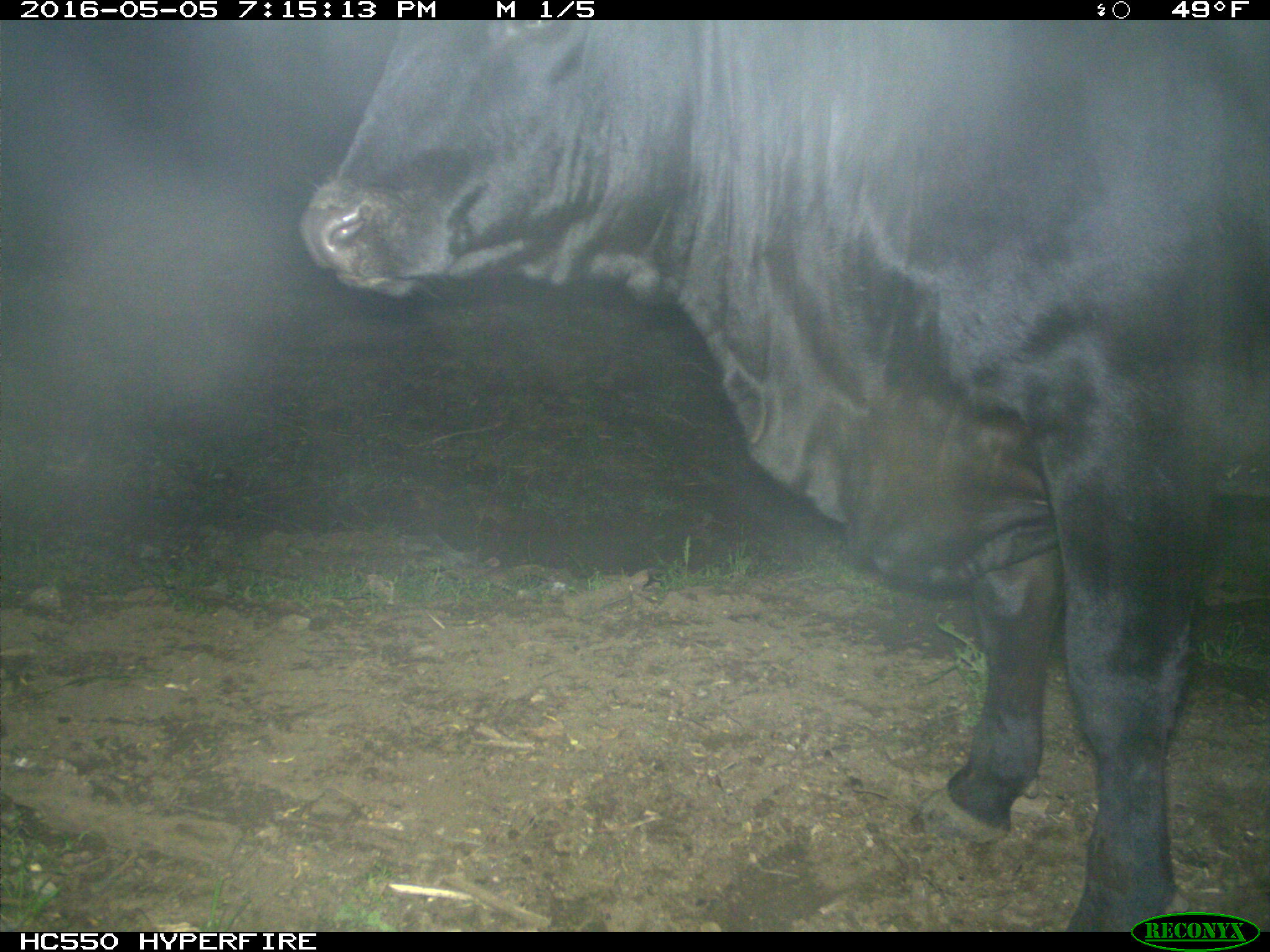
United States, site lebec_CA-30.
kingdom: Animalia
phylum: Chordata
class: Mammalia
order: Artiodactyla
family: Bovidae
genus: Bos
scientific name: Bos taurus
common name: domestic cow